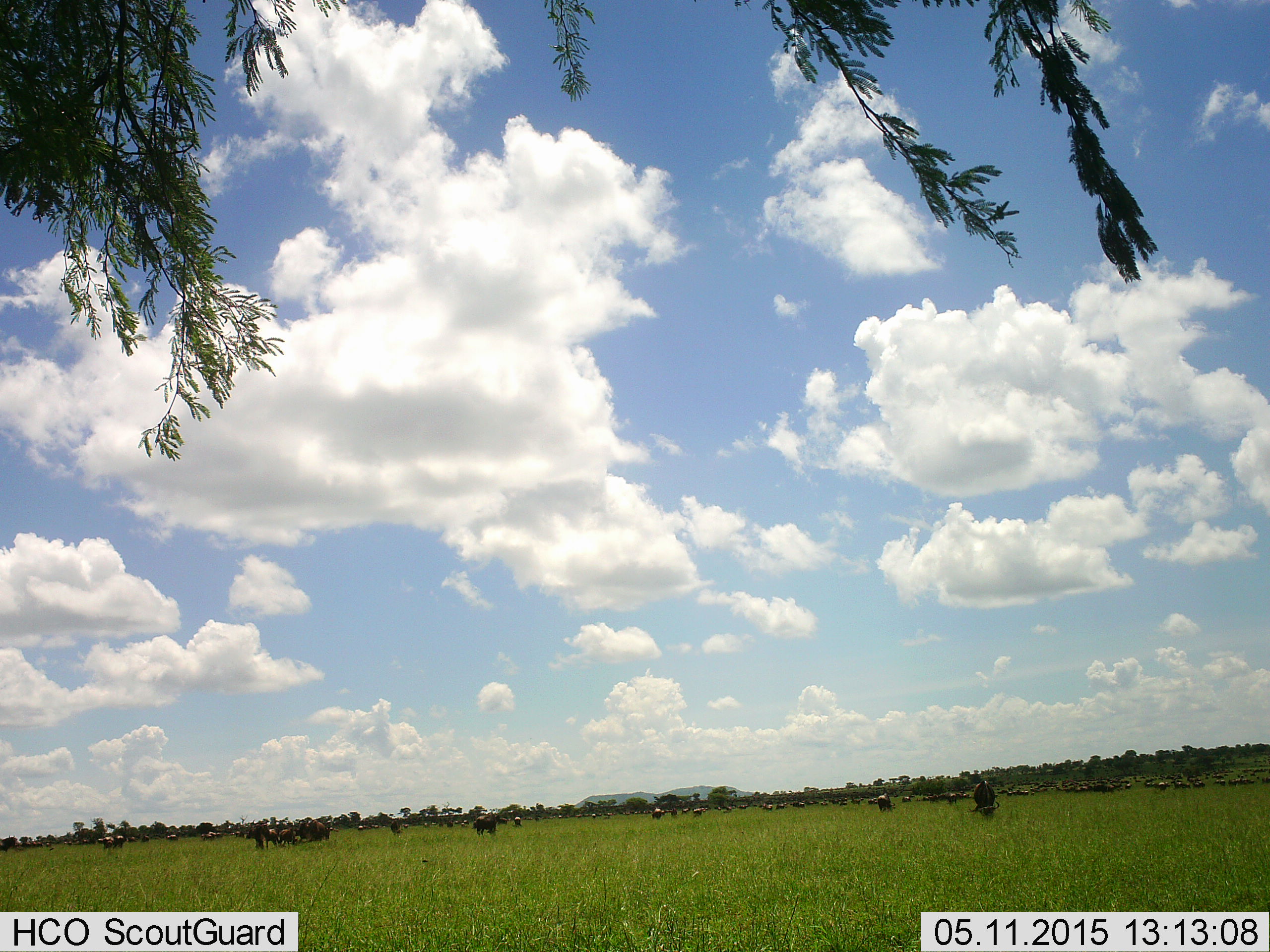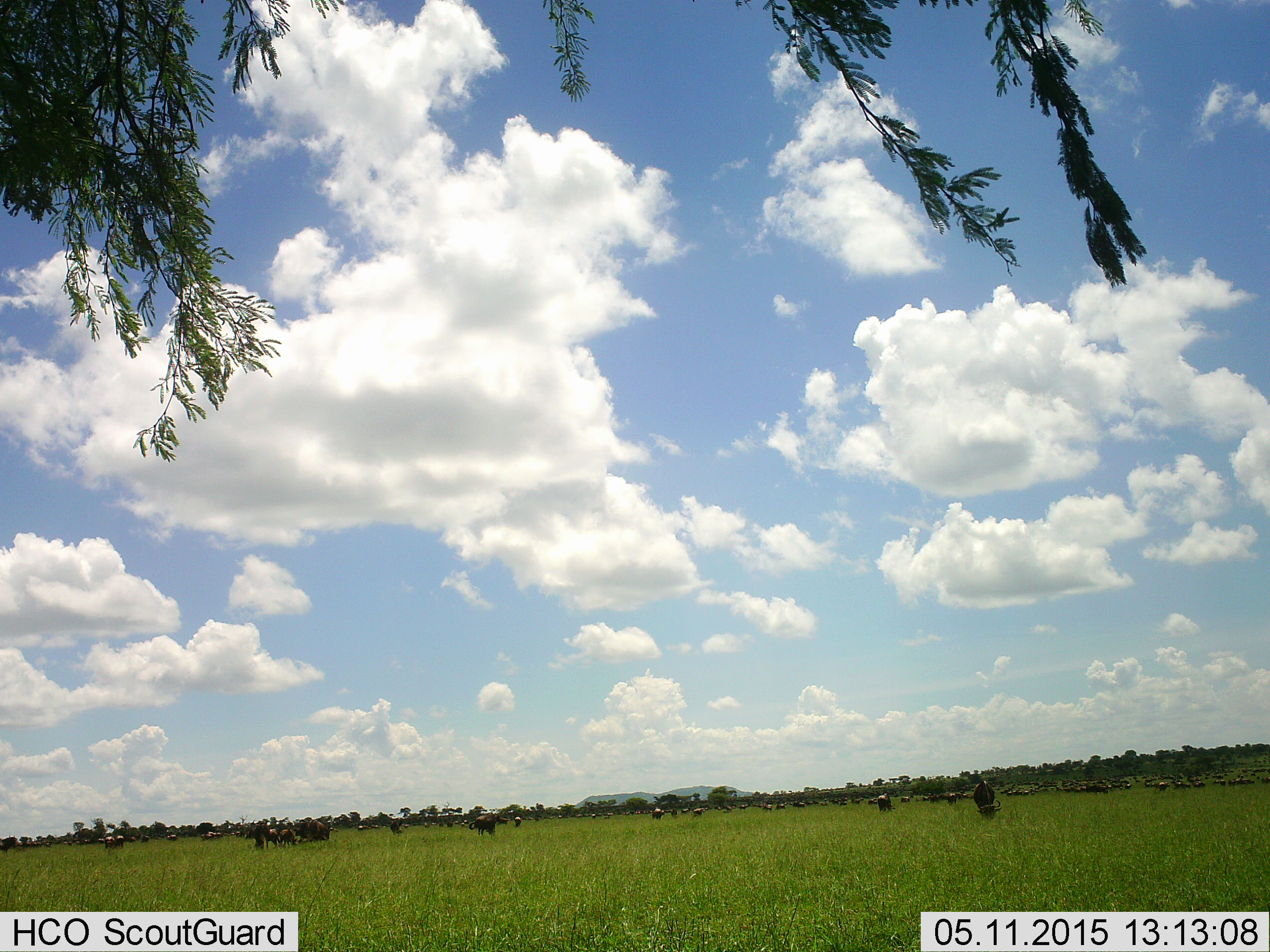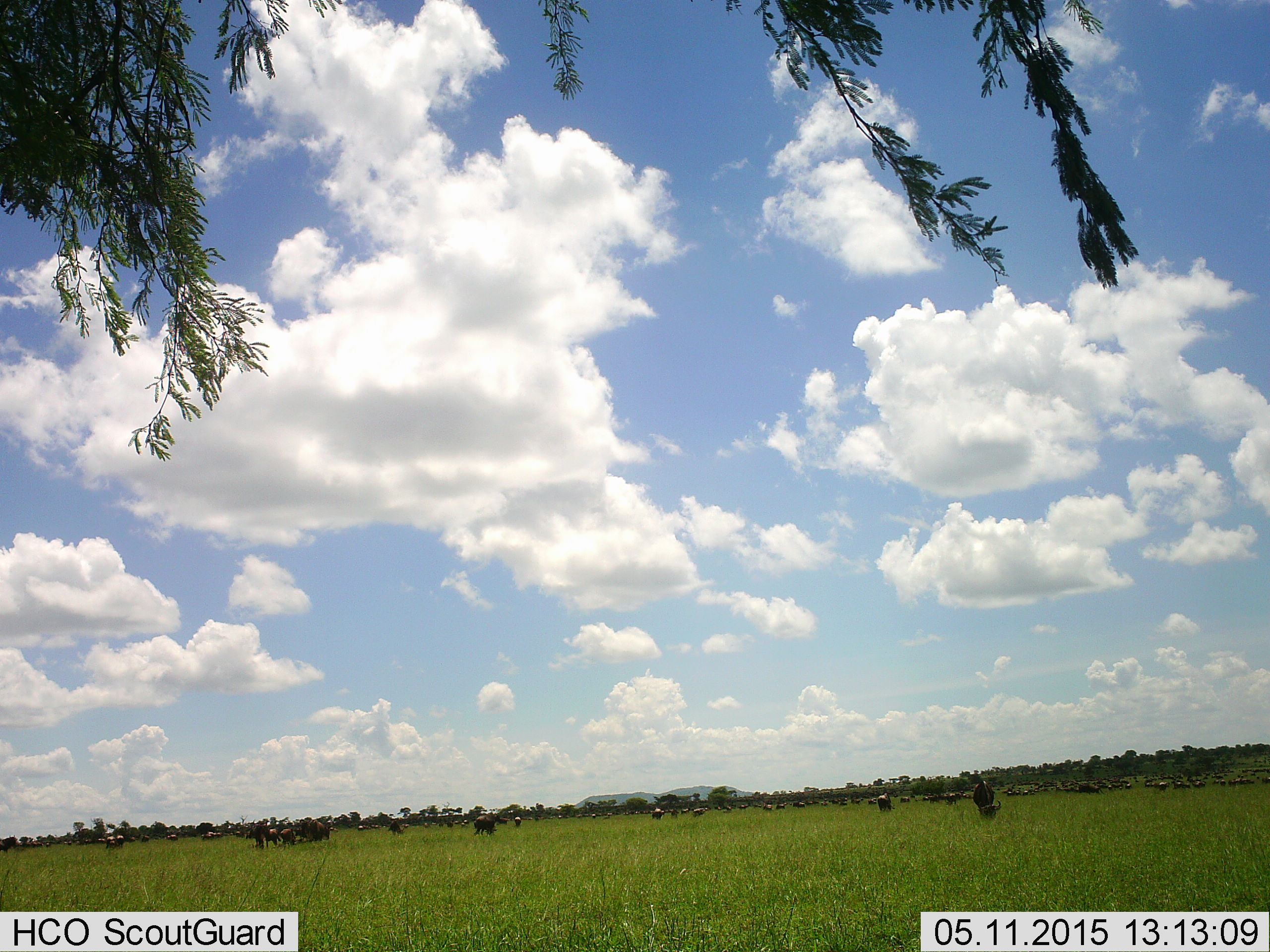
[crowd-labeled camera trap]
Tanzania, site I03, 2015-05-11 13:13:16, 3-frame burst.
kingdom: Animalia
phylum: Chordata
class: Mammalia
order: Artiodactyla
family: Bovidae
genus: Connochaetes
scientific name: Connochaetes taurinus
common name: blue wildebeest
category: wildebeest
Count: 11-50.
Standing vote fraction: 40%.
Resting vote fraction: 10%.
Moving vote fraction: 10%.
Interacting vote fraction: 0%.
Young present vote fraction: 0%.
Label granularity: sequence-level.